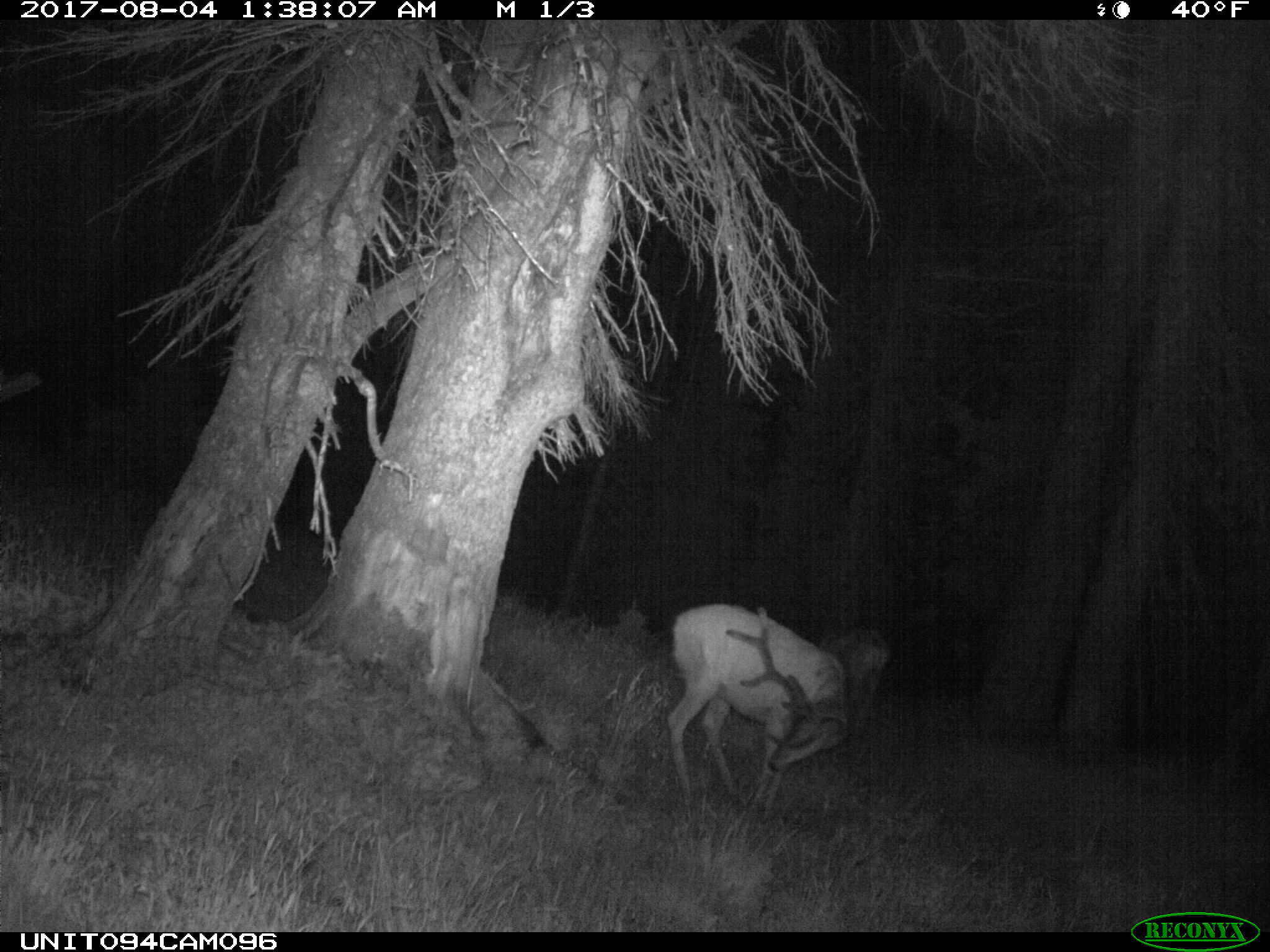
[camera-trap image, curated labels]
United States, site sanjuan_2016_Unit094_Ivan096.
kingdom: Animalia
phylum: Chordata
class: Mammalia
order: Artiodactyla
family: Cervidae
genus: Odocoileus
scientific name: Odocoileus hemionus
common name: mule deer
Odocoileus hemionus (mule deer).